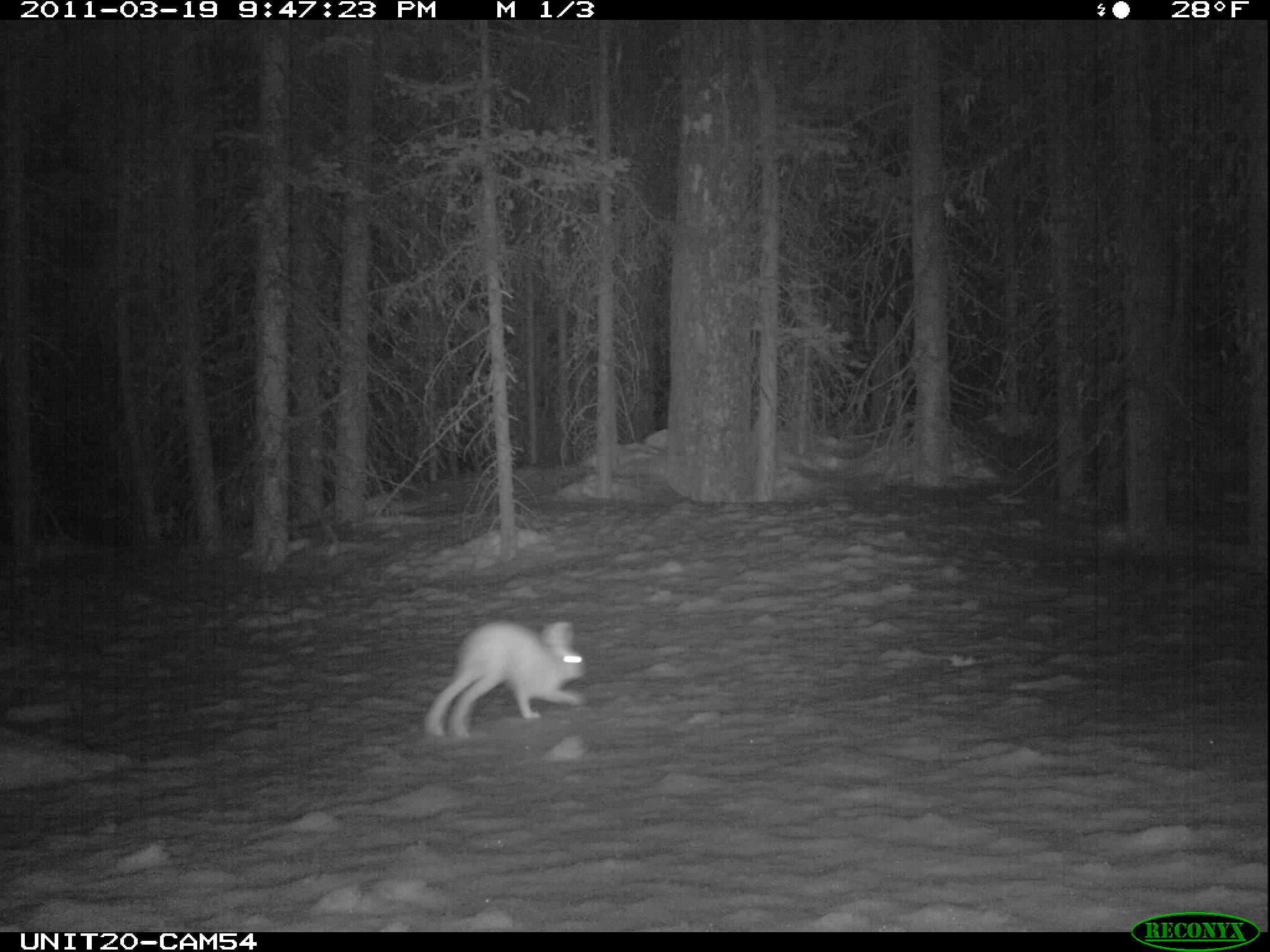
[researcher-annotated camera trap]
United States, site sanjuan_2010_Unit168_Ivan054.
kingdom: Animalia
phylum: Chordata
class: Mammalia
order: Lagomorpha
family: Leporidae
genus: Lepus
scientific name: Lepus americanus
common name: snowshoe hare